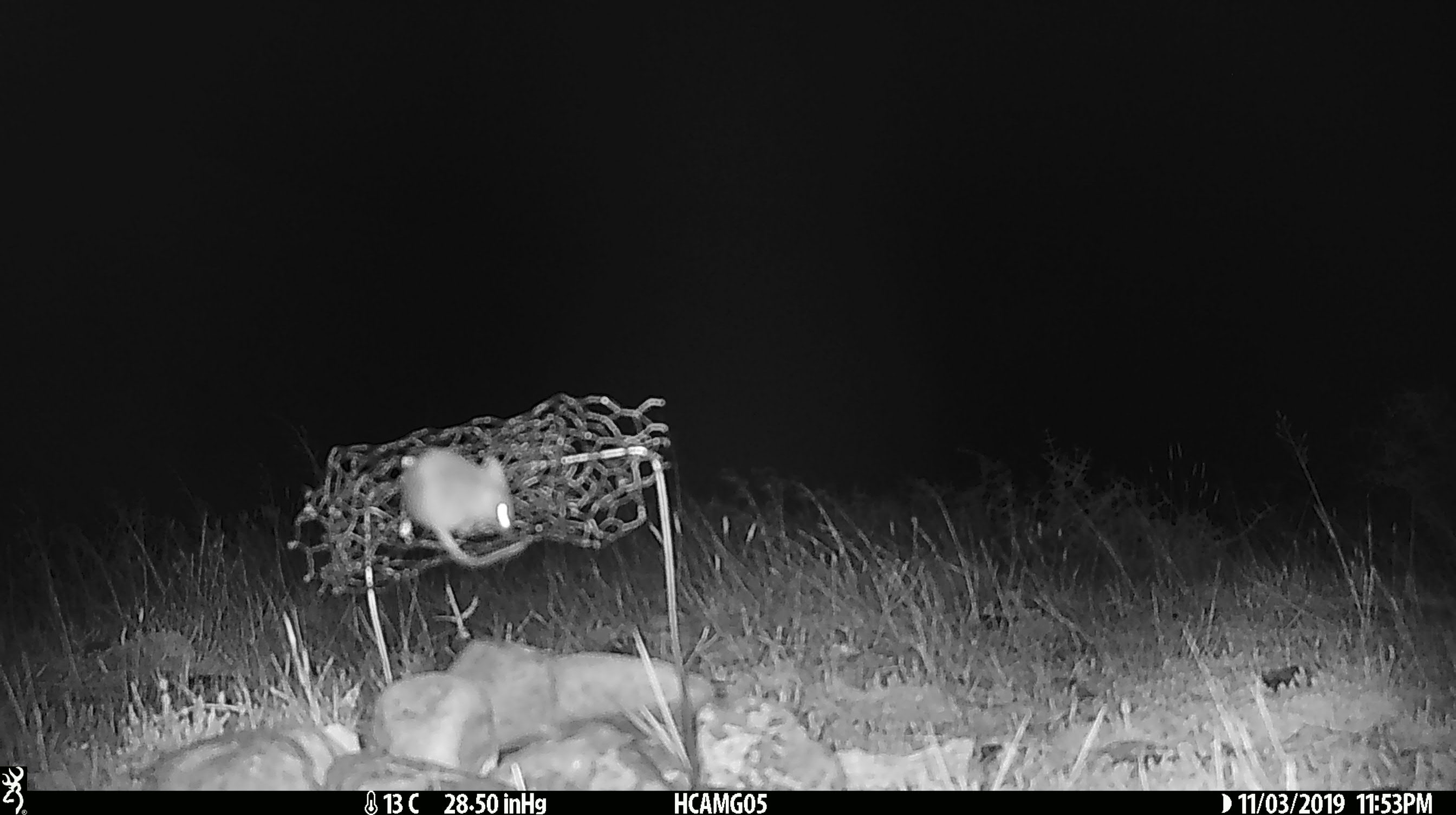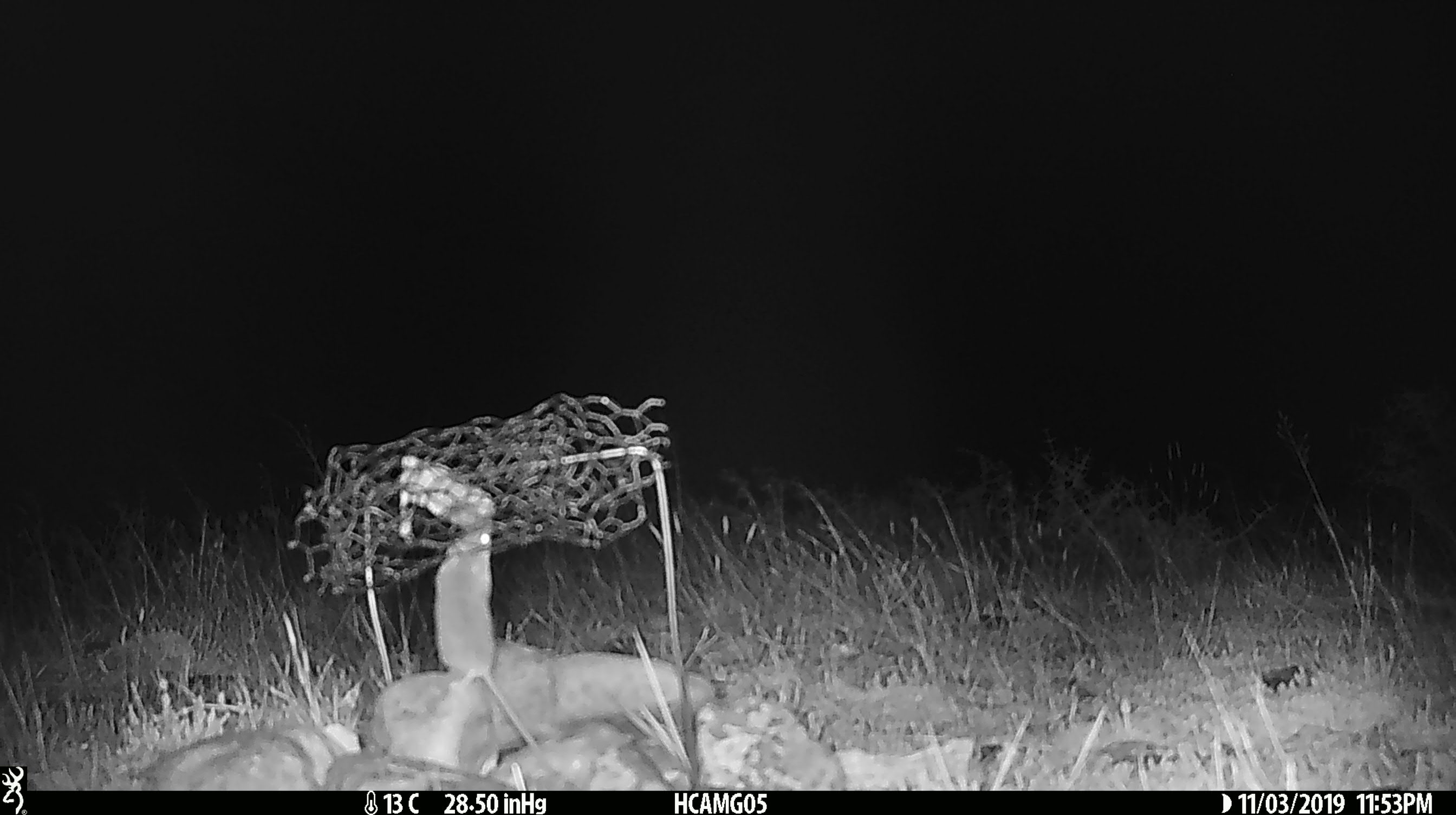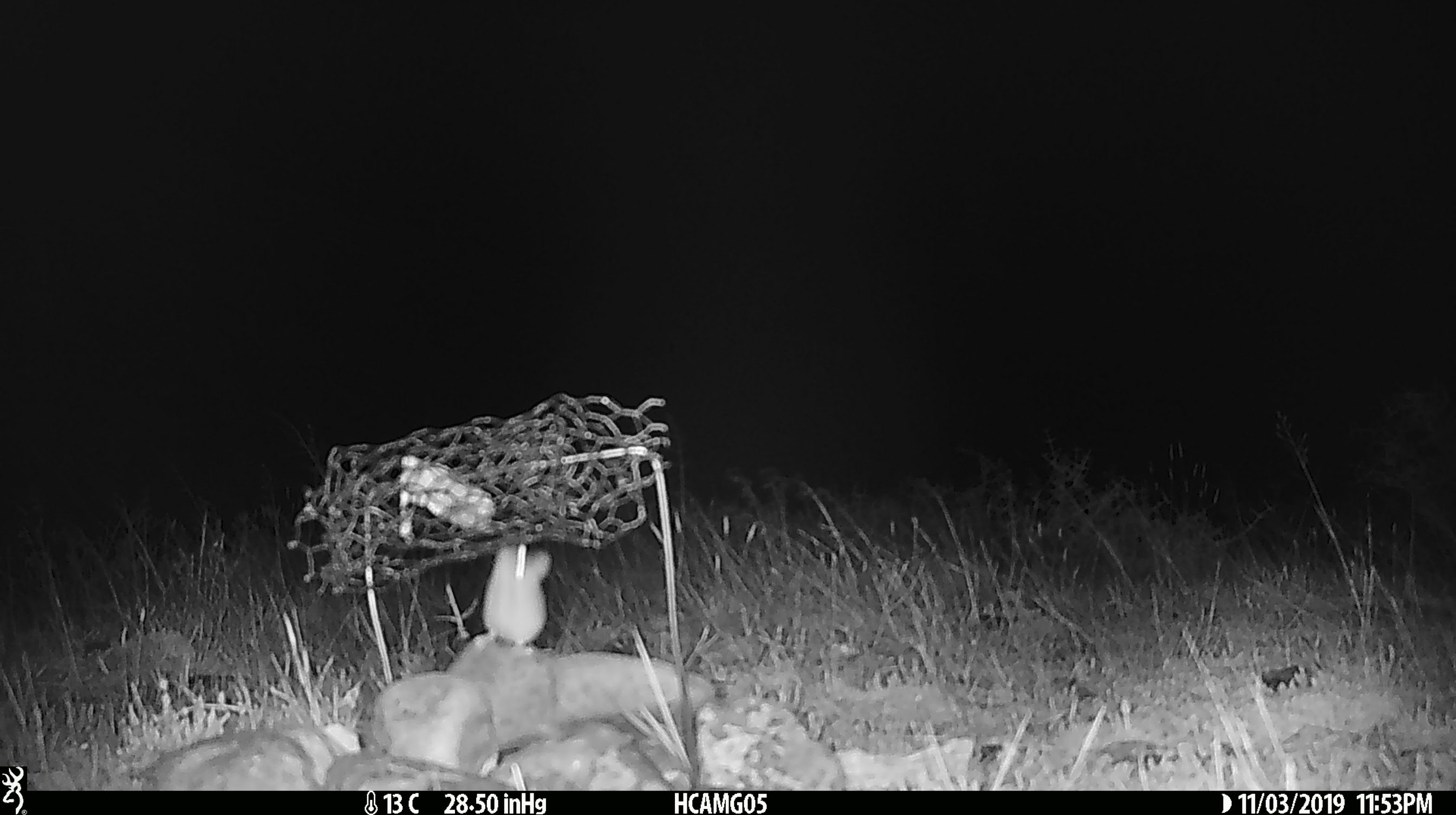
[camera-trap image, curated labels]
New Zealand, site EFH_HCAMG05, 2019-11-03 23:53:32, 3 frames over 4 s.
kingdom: Animalia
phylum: Chordata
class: Mammalia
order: Rodentia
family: Muridae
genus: Mus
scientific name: Mus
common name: mouse